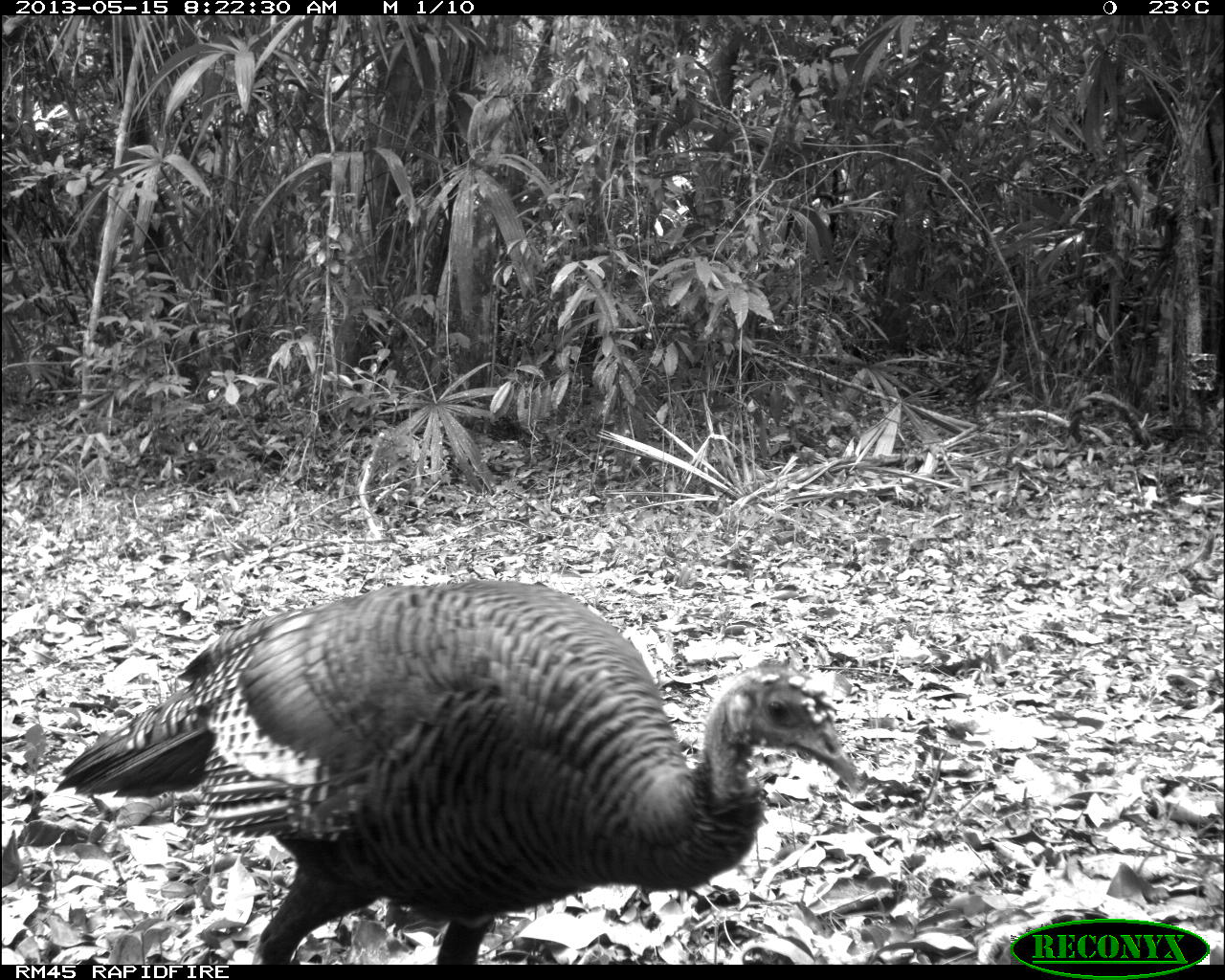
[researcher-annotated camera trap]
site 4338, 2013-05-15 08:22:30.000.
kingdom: Animalia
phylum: Chordata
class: Aves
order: Galliformes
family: Phasianidae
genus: Meleagris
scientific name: Meleagris ocellata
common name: ocellated turkey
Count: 1.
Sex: female.